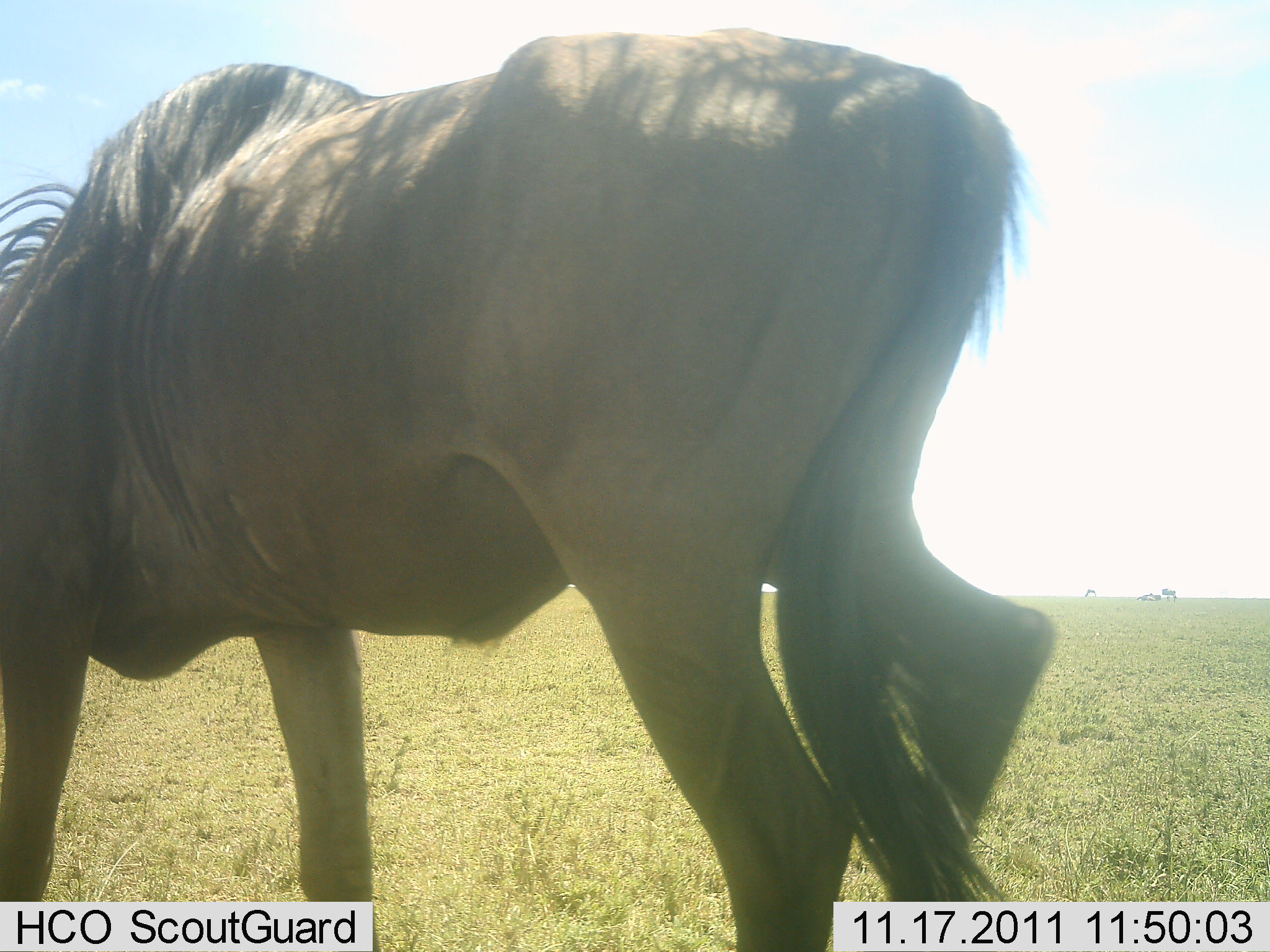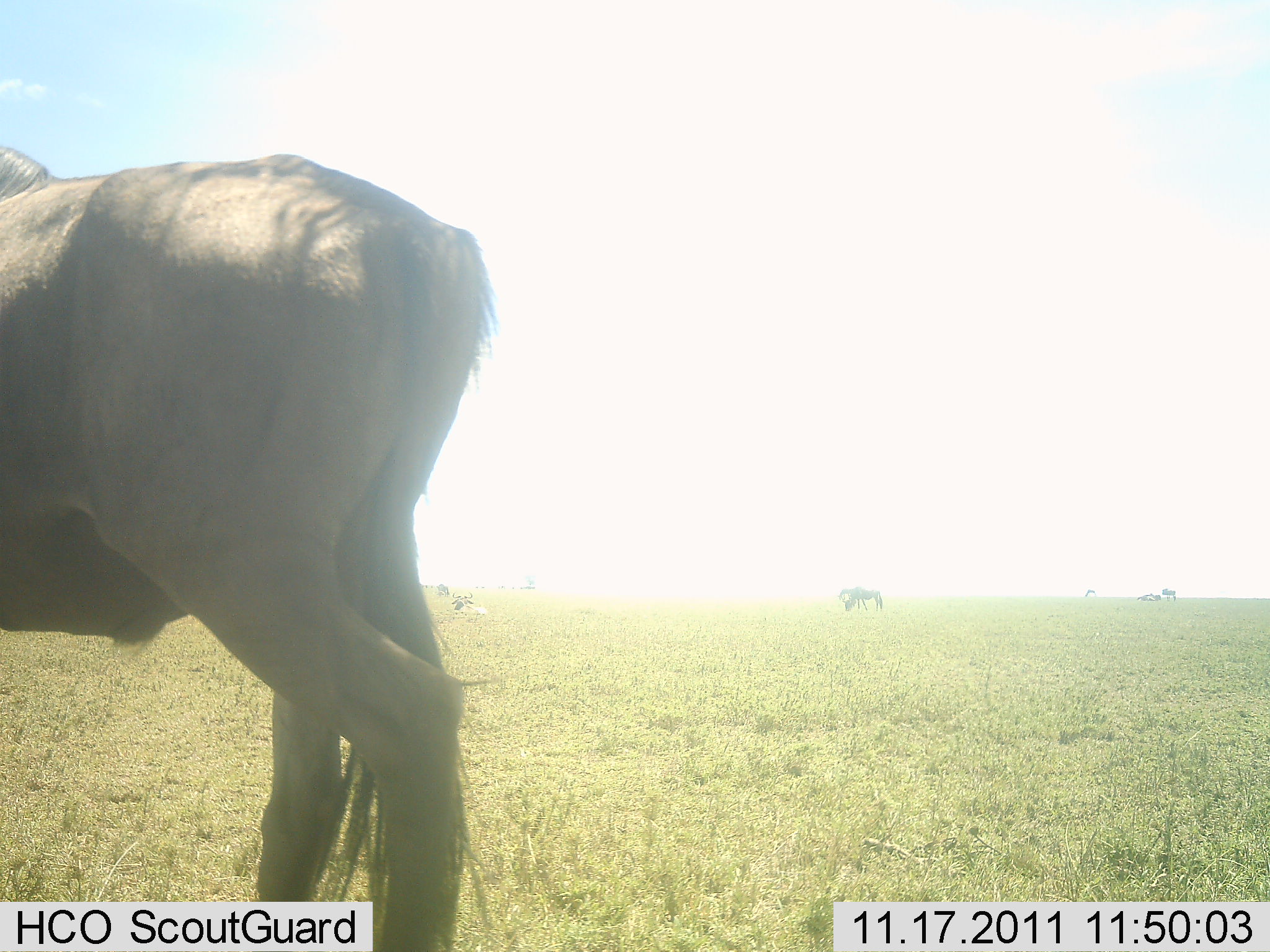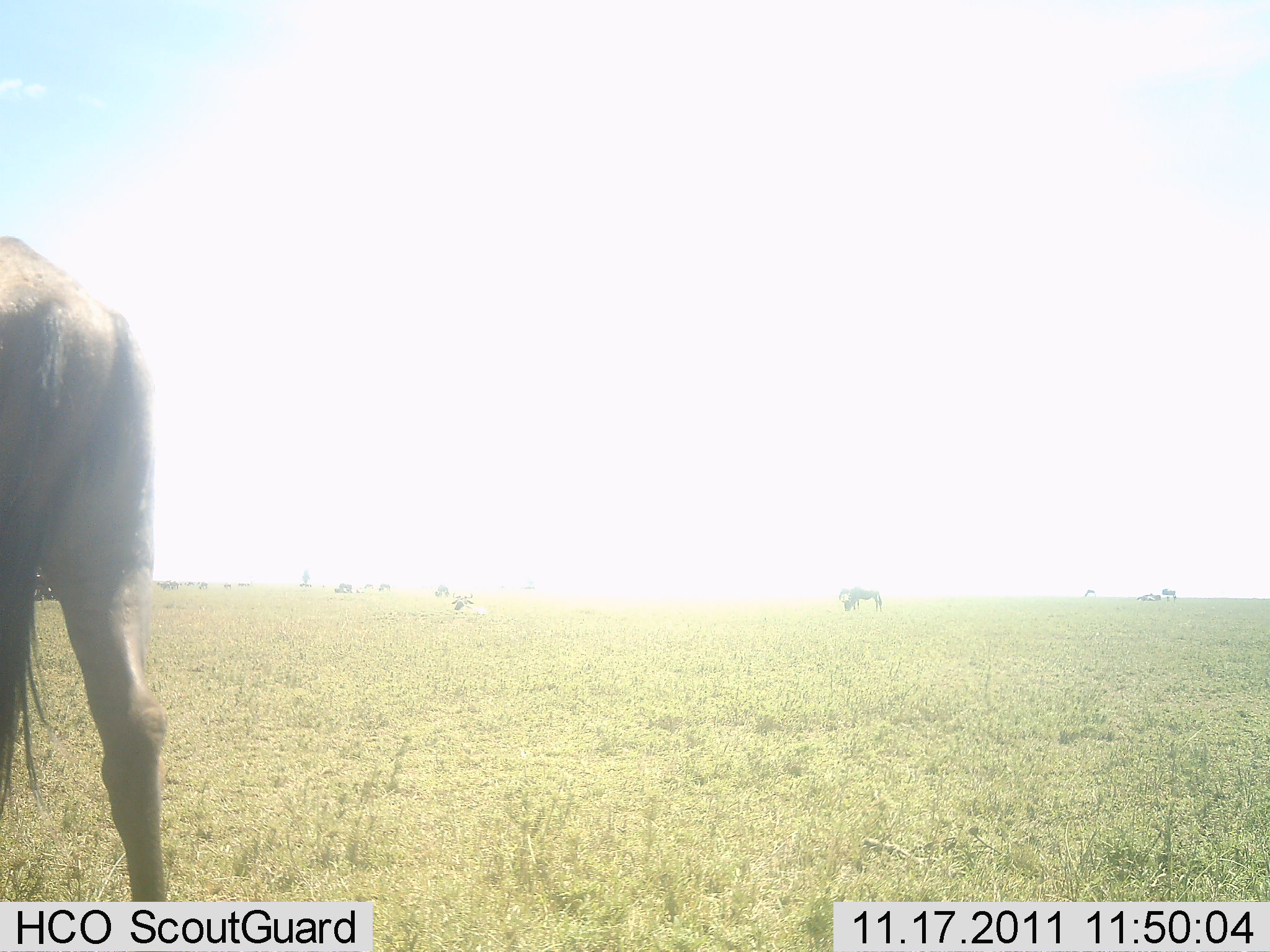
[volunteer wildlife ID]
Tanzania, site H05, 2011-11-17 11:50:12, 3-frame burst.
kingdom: Animalia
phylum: Chordata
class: Mammalia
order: Artiodactyla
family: Bovidae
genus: Connochaetes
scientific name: Connochaetes taurinus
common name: blue wildebeest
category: wildebeest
Wildebeest (blue wildebeest) (Connochaetes taurinus), count 1. Behavior (volunteer vote fractions): standing 0%, resting 0%, moving 100%, interacting 0%. Young present (vote fraction): 0%. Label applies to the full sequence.